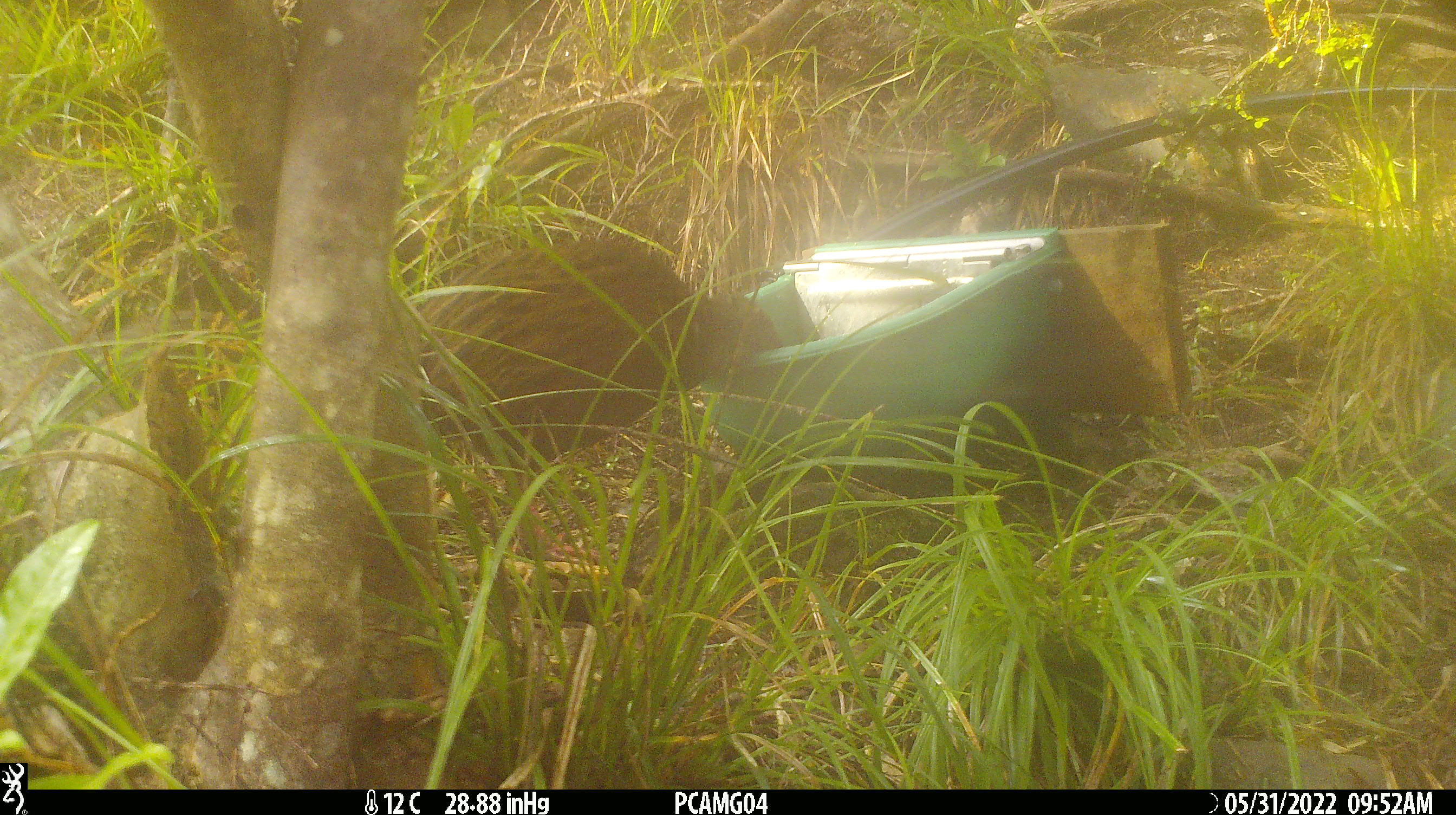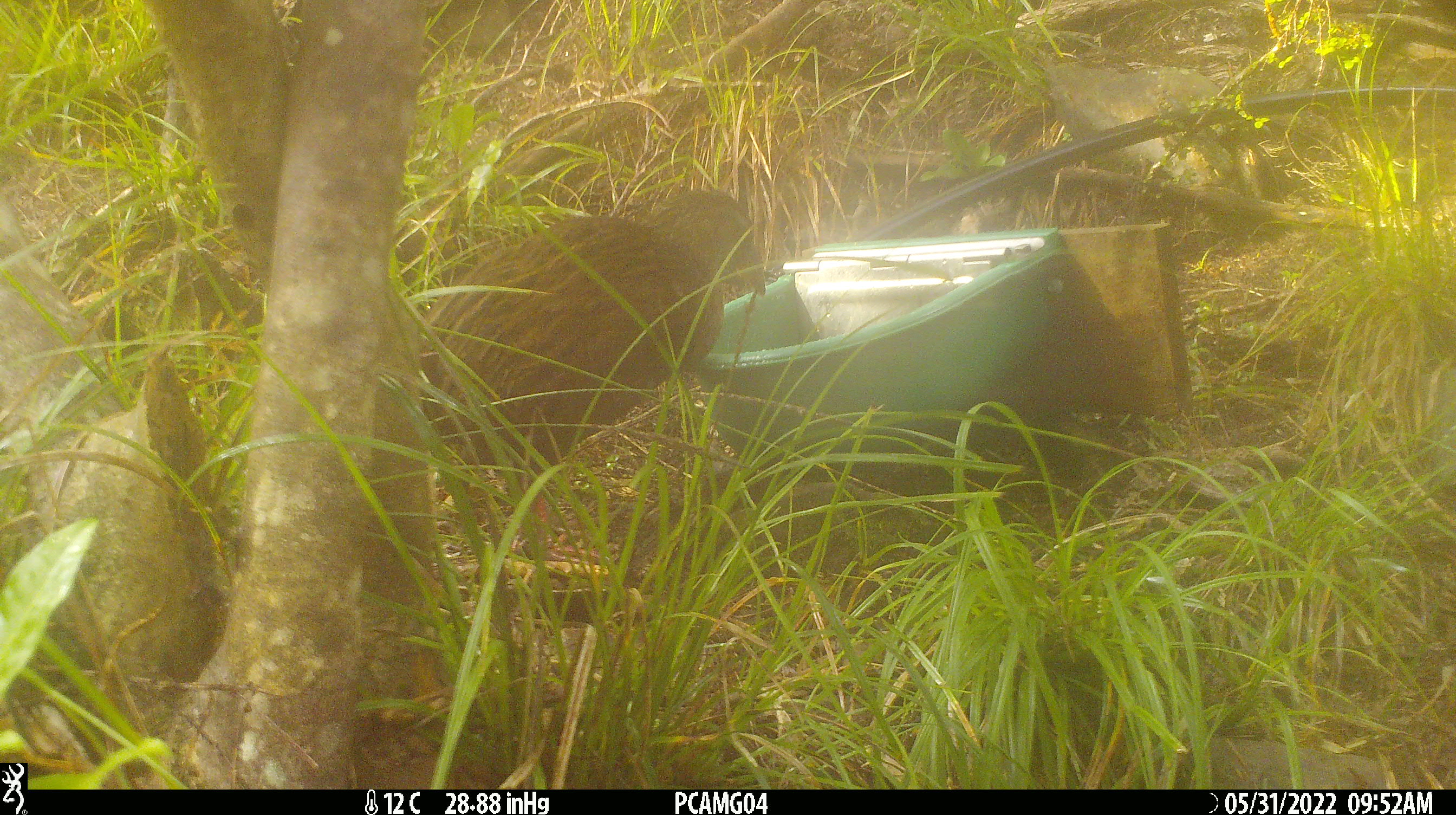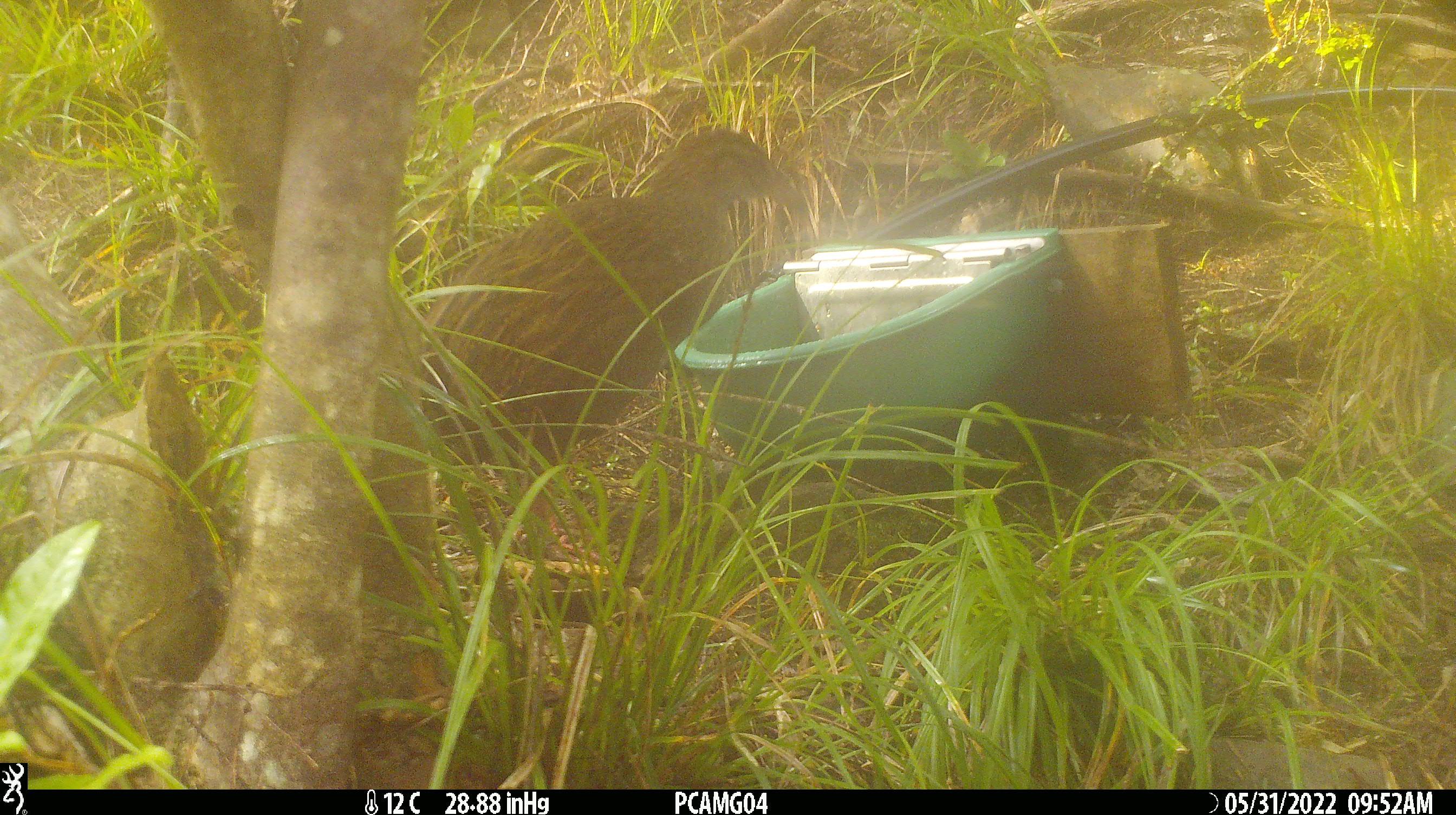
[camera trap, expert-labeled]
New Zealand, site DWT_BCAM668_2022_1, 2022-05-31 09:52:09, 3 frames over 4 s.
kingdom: Animalia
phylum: Chordata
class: Aves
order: Gruiformes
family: Rallidae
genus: Gallirallus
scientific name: Gallirallus australis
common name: weka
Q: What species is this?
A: Weka (Gallirallus australis).